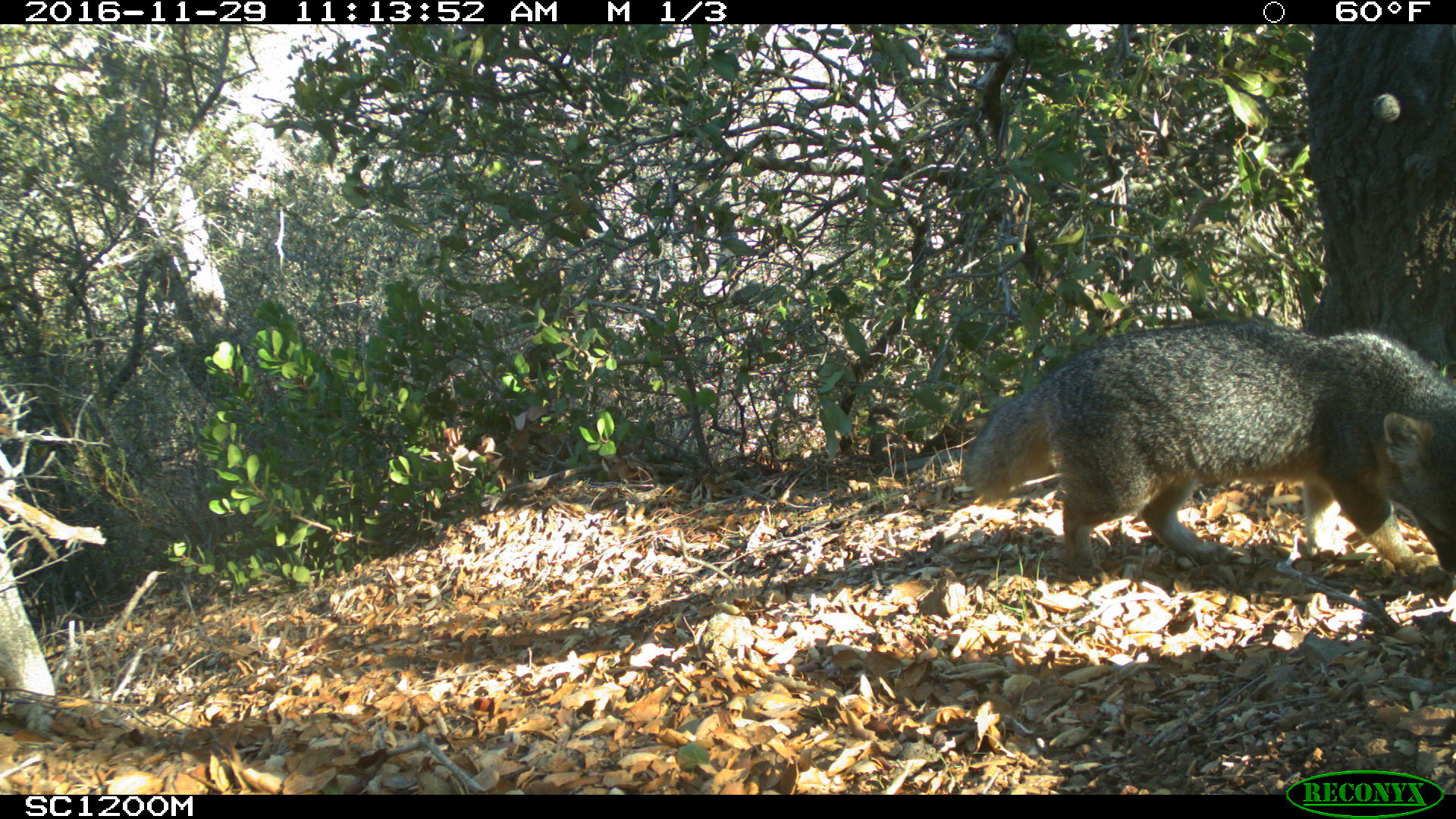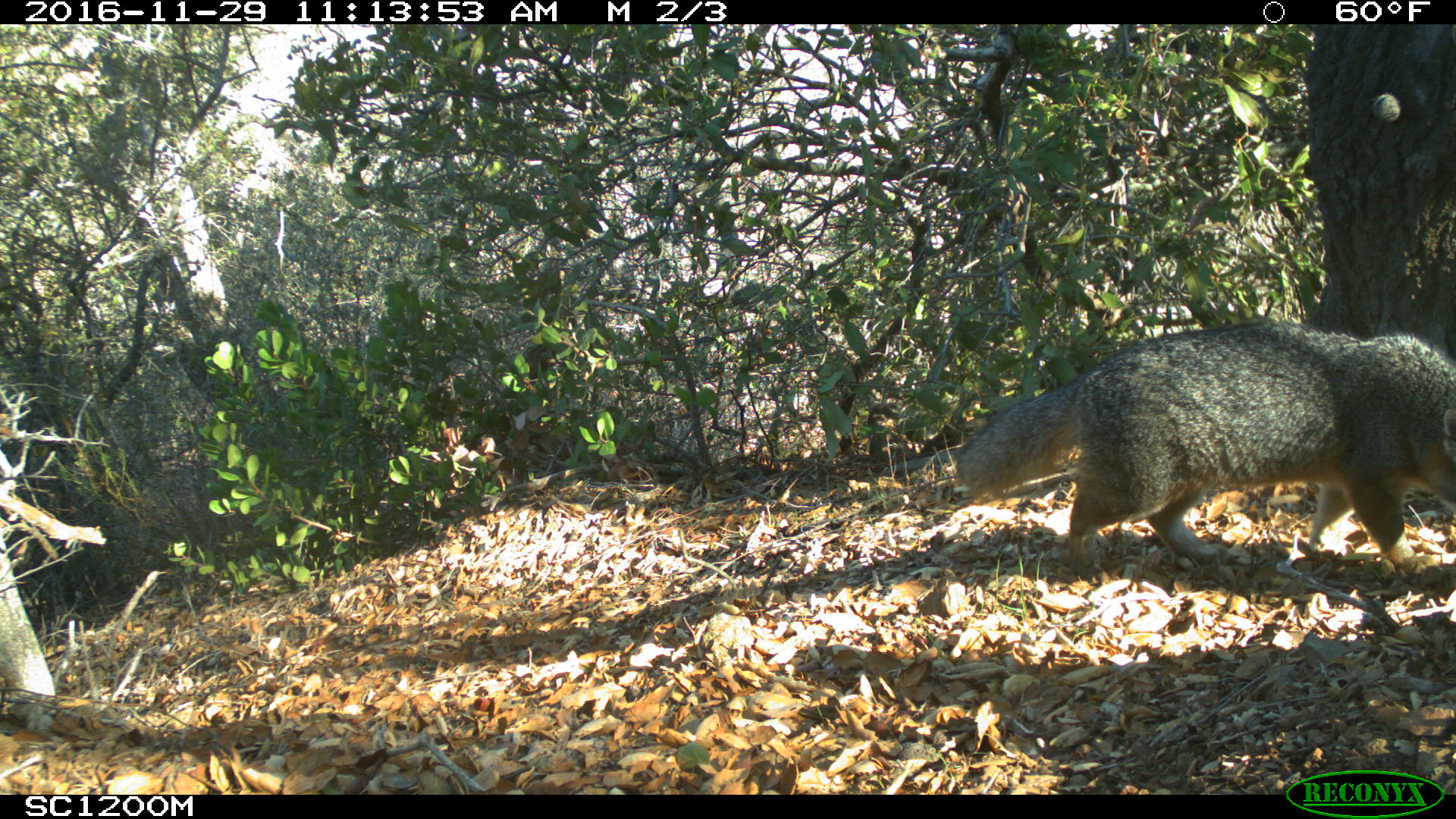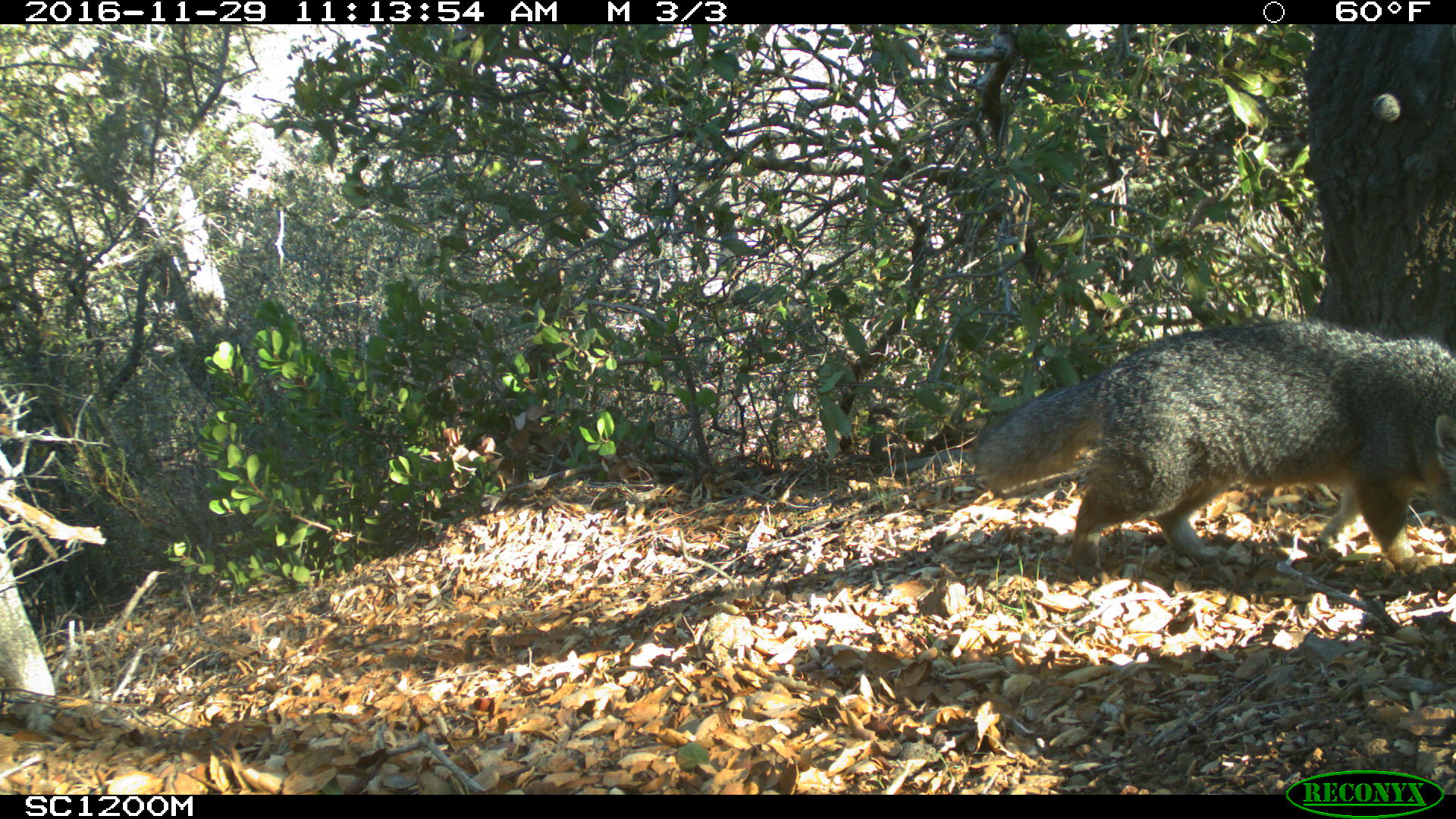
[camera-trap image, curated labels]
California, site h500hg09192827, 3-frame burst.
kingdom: Animalia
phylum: Chordata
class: Mammalia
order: Carnivora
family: Canidae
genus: Urocyon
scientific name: Urocyon littoralis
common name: island fox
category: fox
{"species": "fox (island fox) (Urocyon littoralis)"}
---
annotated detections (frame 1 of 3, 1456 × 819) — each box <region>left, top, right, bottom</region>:
fox: <region>962, 318, 1455, 585</region>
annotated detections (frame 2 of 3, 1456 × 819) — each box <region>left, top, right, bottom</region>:
fox: <region>956, 322, 1455, 576</region>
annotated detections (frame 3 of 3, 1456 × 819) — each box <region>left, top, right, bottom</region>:
fox: <region>976, 319, 1455, 577</region>